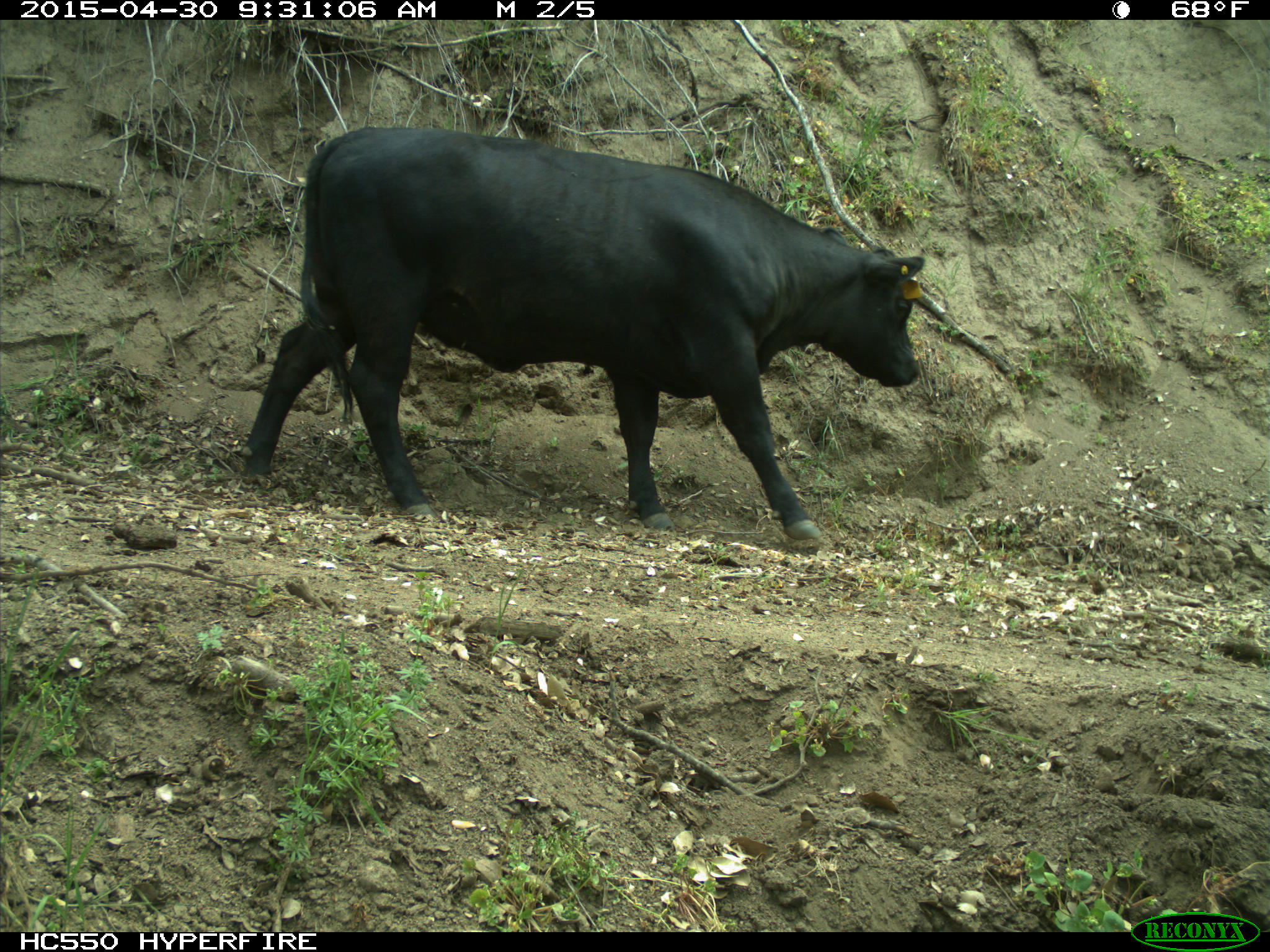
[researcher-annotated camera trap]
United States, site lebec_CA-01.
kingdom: Animalia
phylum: Chordata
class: Mammalia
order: Artiodactyla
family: Bovidae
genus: Bos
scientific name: Bos taurus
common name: domestic cow